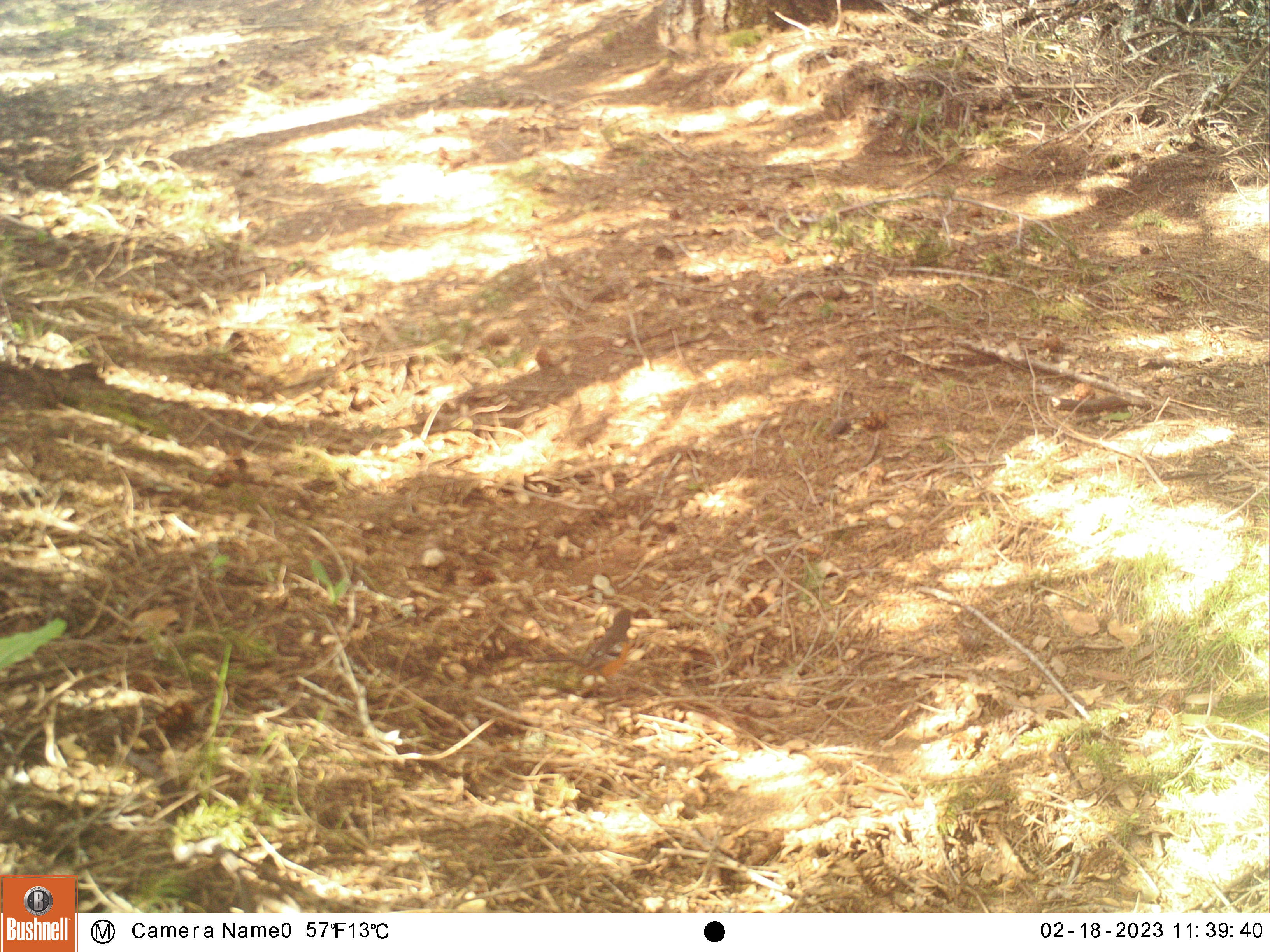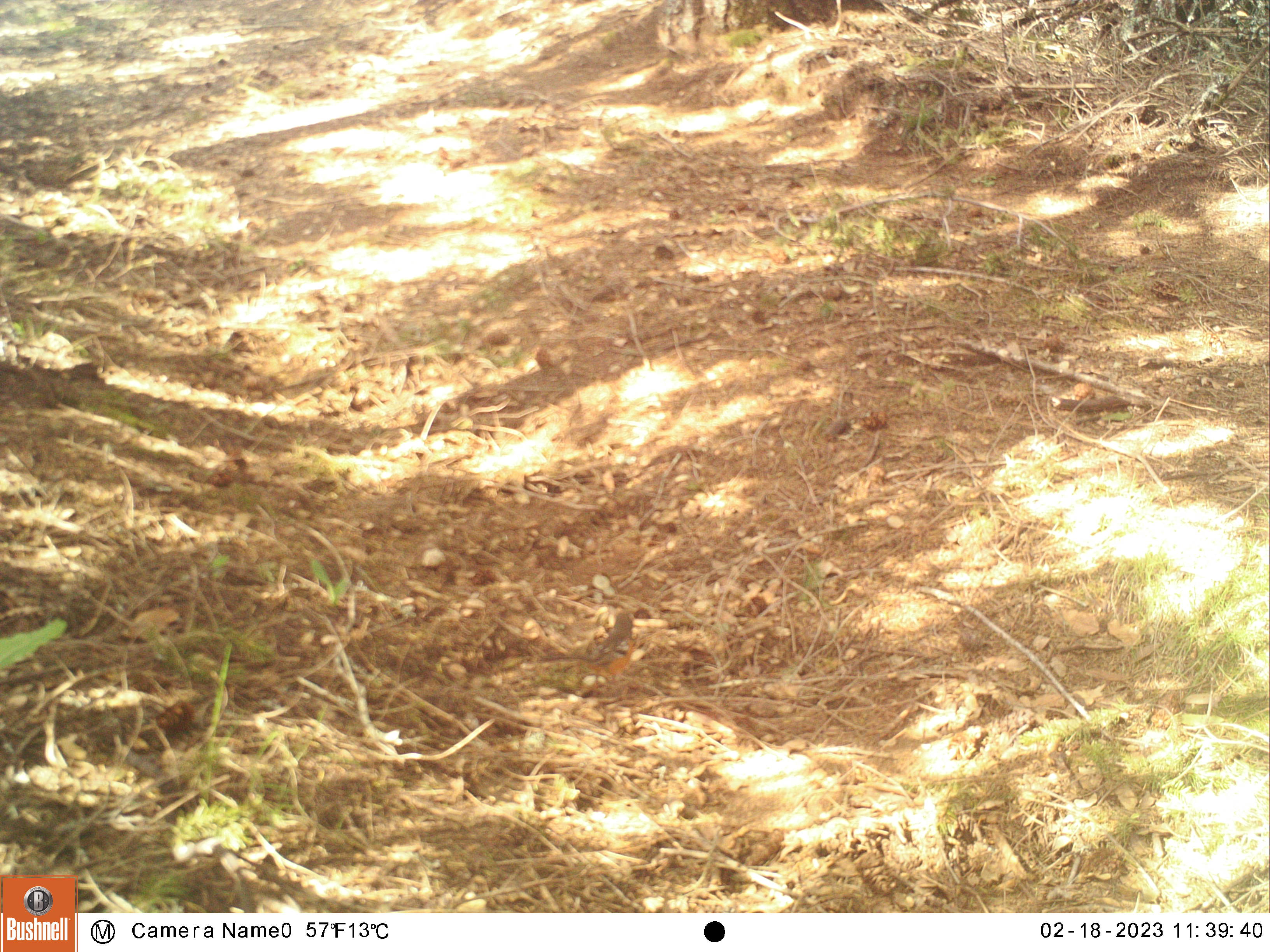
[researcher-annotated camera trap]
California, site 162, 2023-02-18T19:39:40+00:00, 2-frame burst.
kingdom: Animalia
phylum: Chordata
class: Aves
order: Passeriformes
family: Turdidae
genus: Turdus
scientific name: Turdus migratorius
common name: american robin